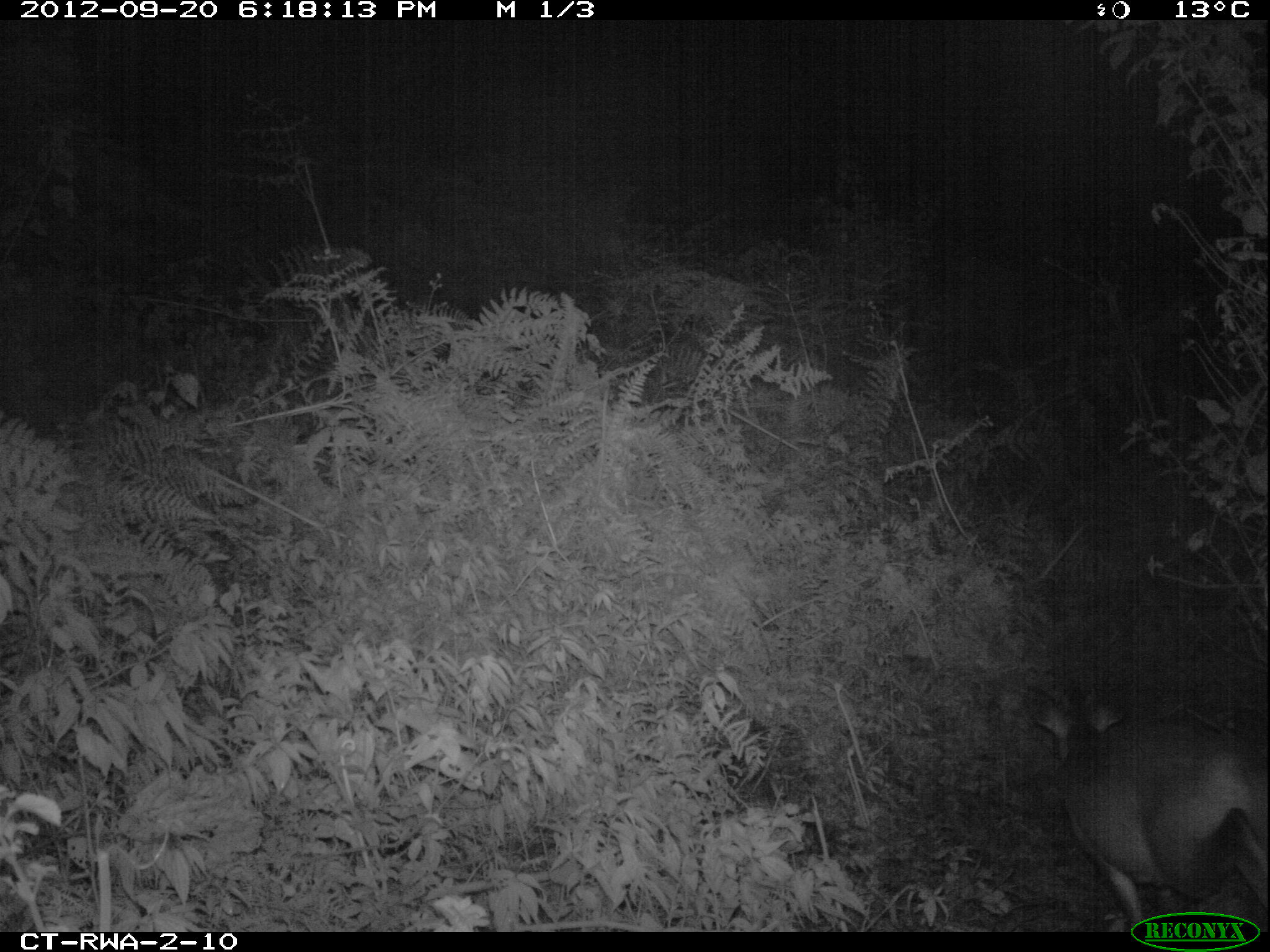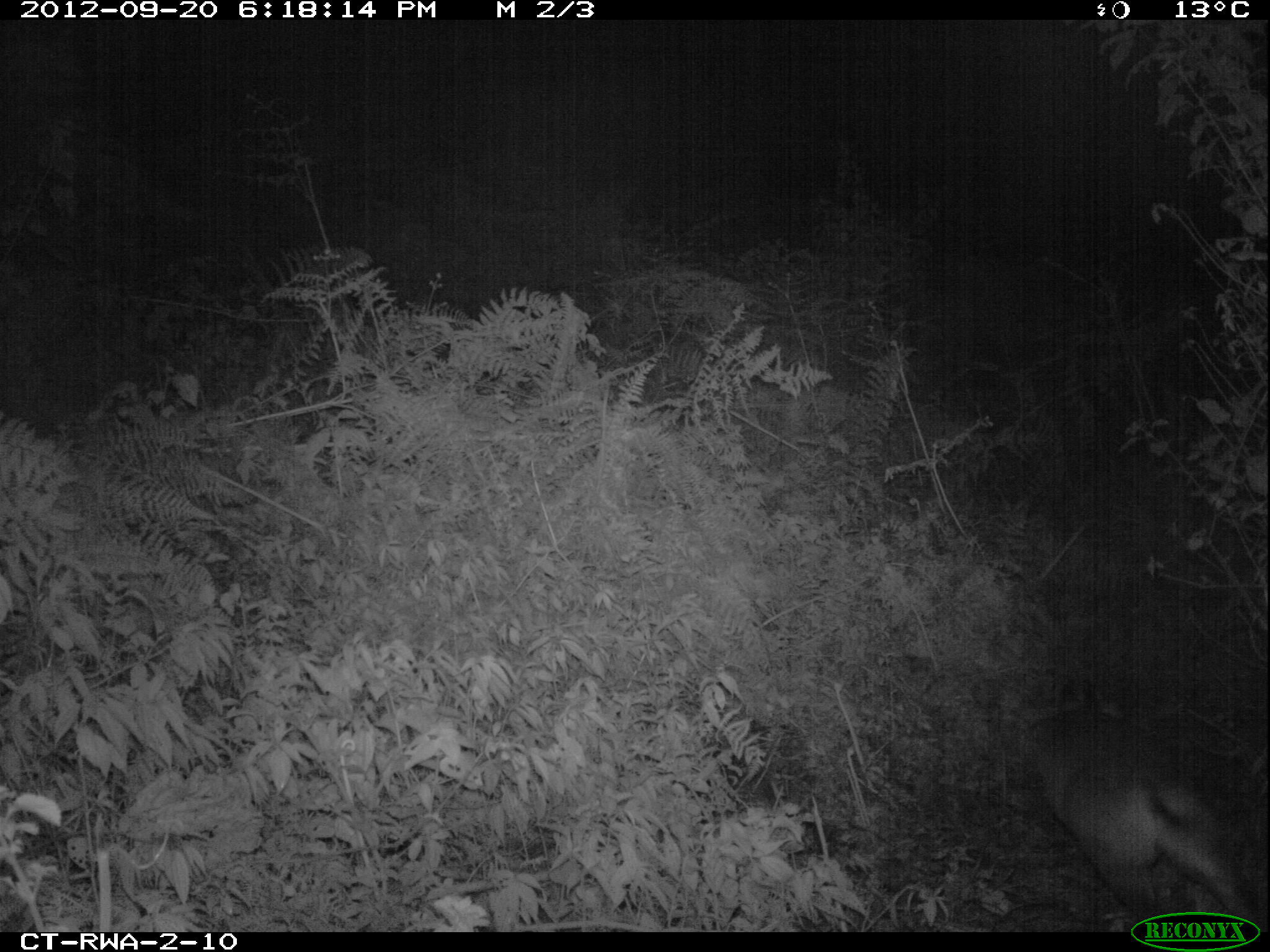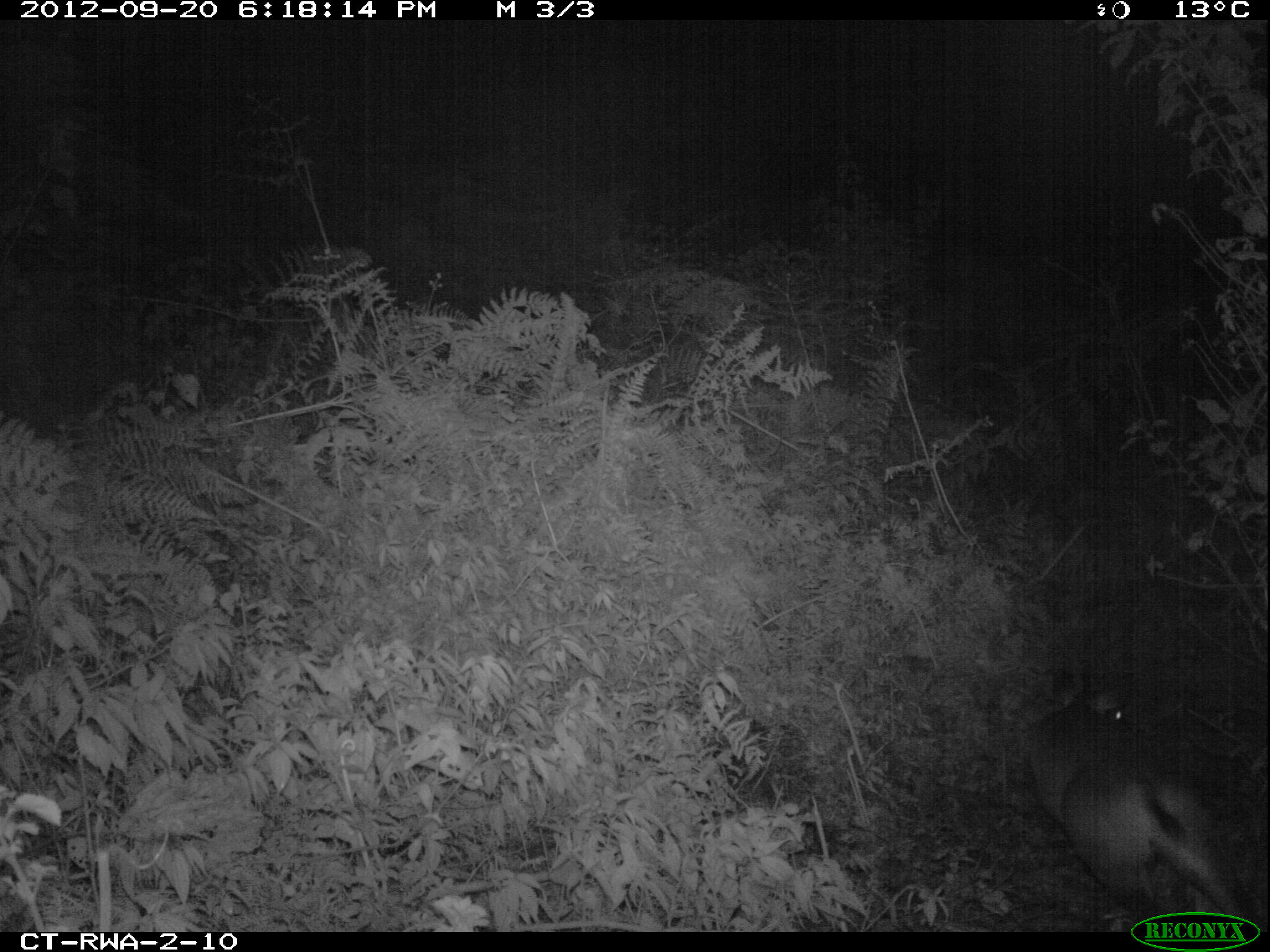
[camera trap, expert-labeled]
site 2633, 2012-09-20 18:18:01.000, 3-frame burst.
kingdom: Animalia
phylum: Chordata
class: Mammalia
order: Artiodactyla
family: Bovidae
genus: Cephalophus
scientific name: Cephalophus nigrifrons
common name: black-fronted duiker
Cephalophus nigrifrons (black-fronted duiker), count 1.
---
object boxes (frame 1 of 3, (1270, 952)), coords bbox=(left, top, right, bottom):
cephalophus nigrifrons: bbox=(1027, 686, 1270, 930)